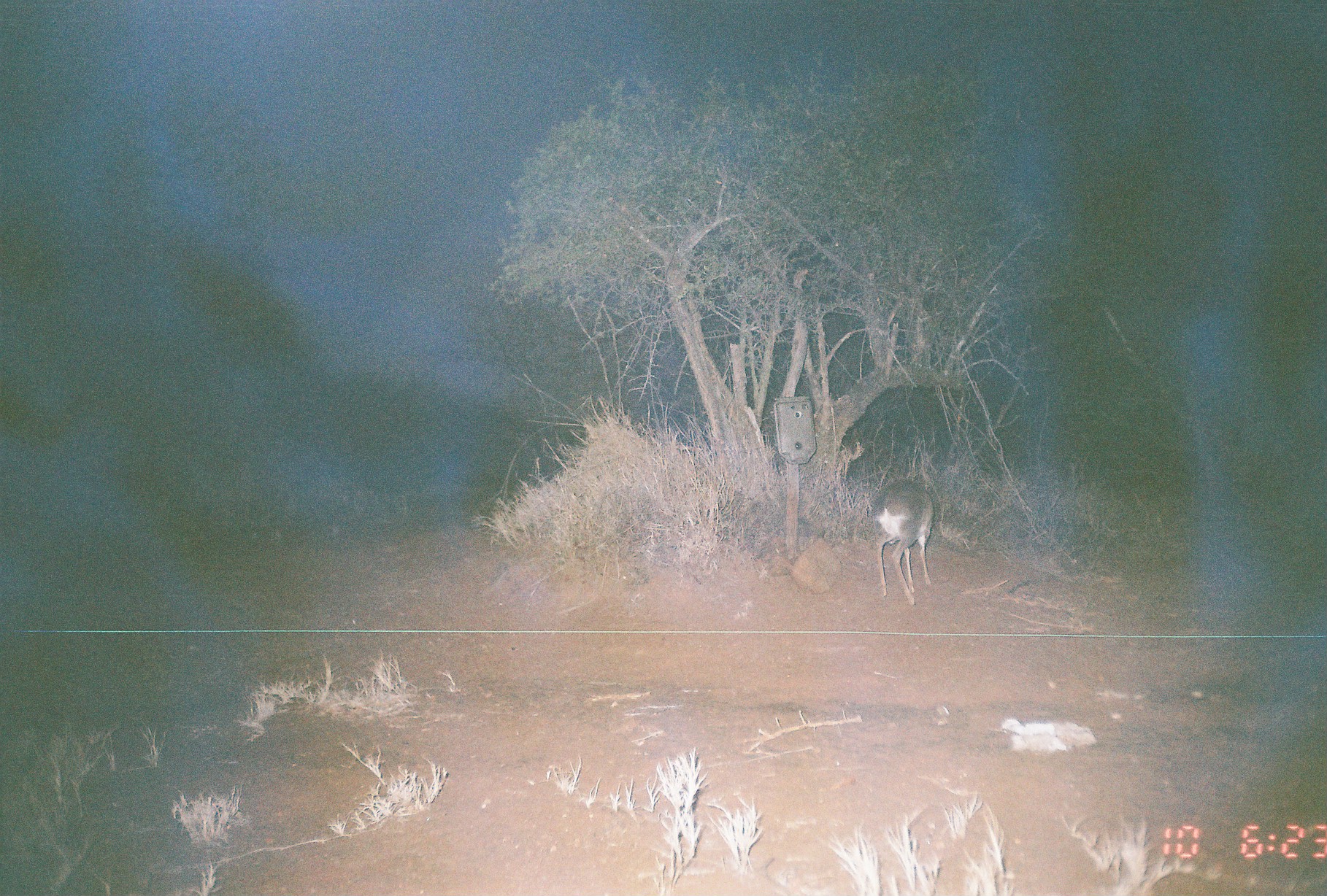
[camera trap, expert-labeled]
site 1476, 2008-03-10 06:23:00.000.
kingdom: Animalia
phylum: Chordata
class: Mammalia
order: Artiodactyla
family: Bovidae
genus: Madoqua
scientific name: Madoqua guentheri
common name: günther's dik-dik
Madoqua guentheri (günther's dik-dik), count 1.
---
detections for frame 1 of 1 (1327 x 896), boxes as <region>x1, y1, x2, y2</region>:
madoqua guentheri: <region>871, 477, 942, 607</region>